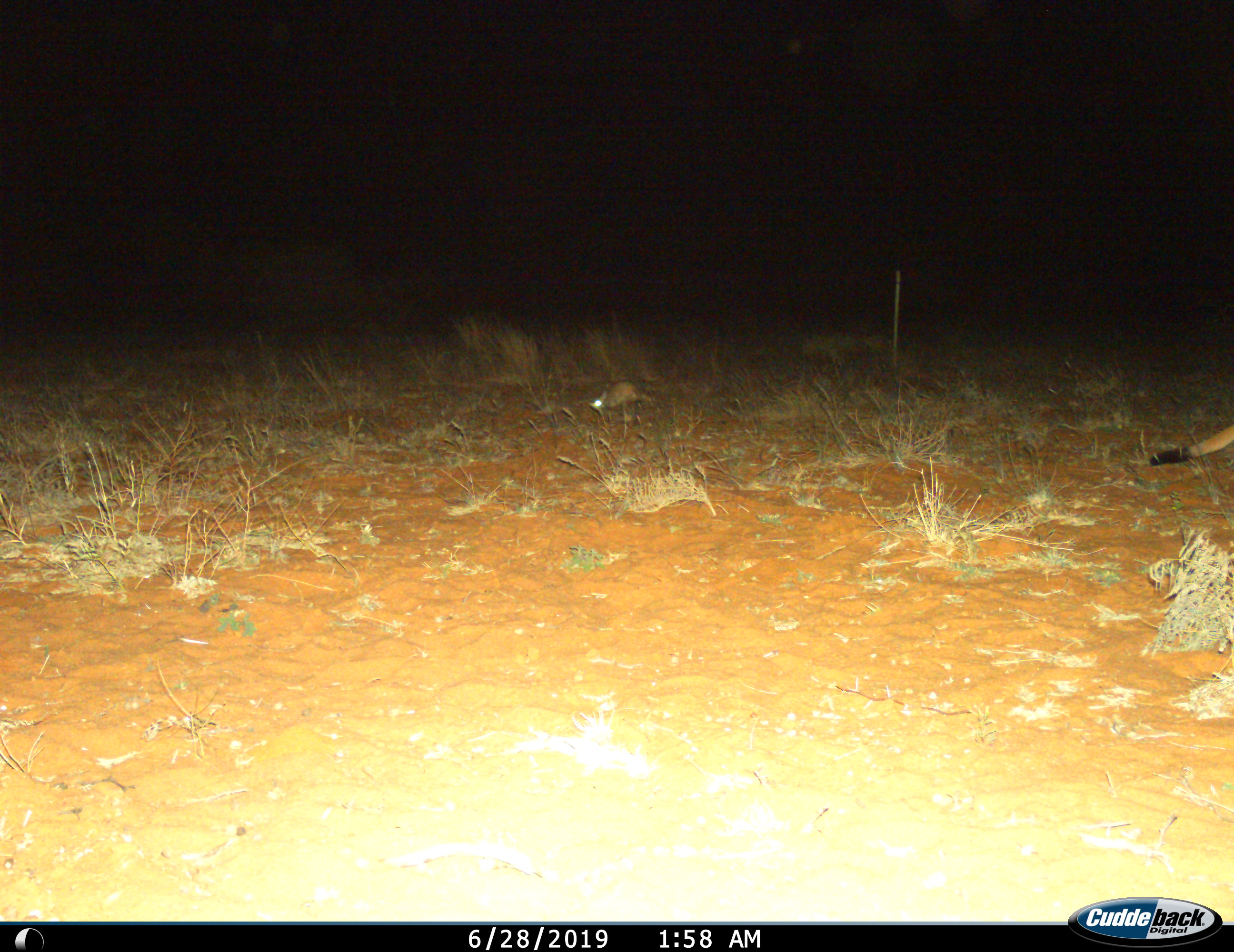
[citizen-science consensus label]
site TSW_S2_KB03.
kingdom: Animalia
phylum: Chordata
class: Mammalia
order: Rodentia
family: Pedetidae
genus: Pedetes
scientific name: Pedetes capensis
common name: springhare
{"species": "springhare (Pedetes capensis)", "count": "2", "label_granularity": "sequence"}